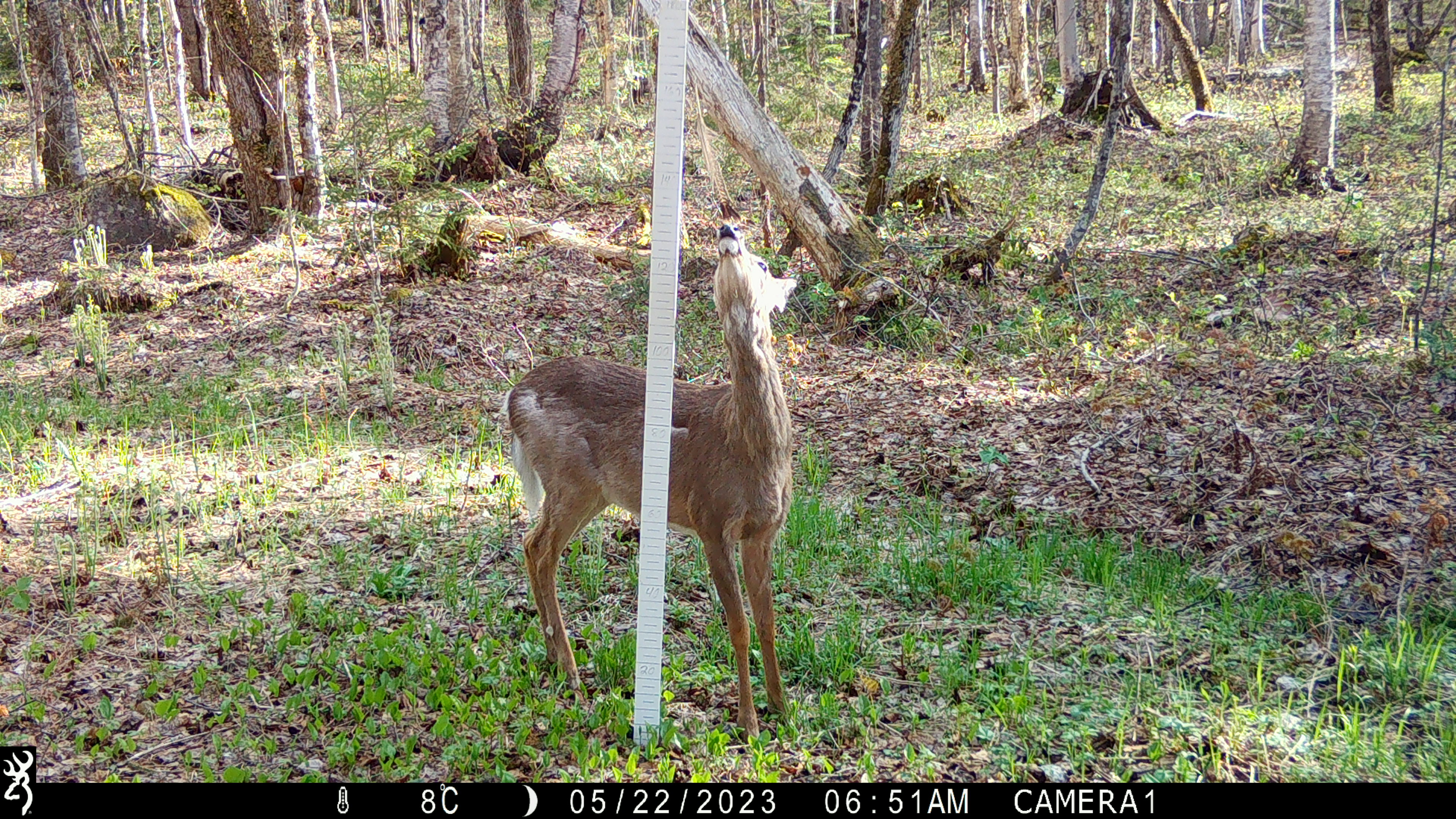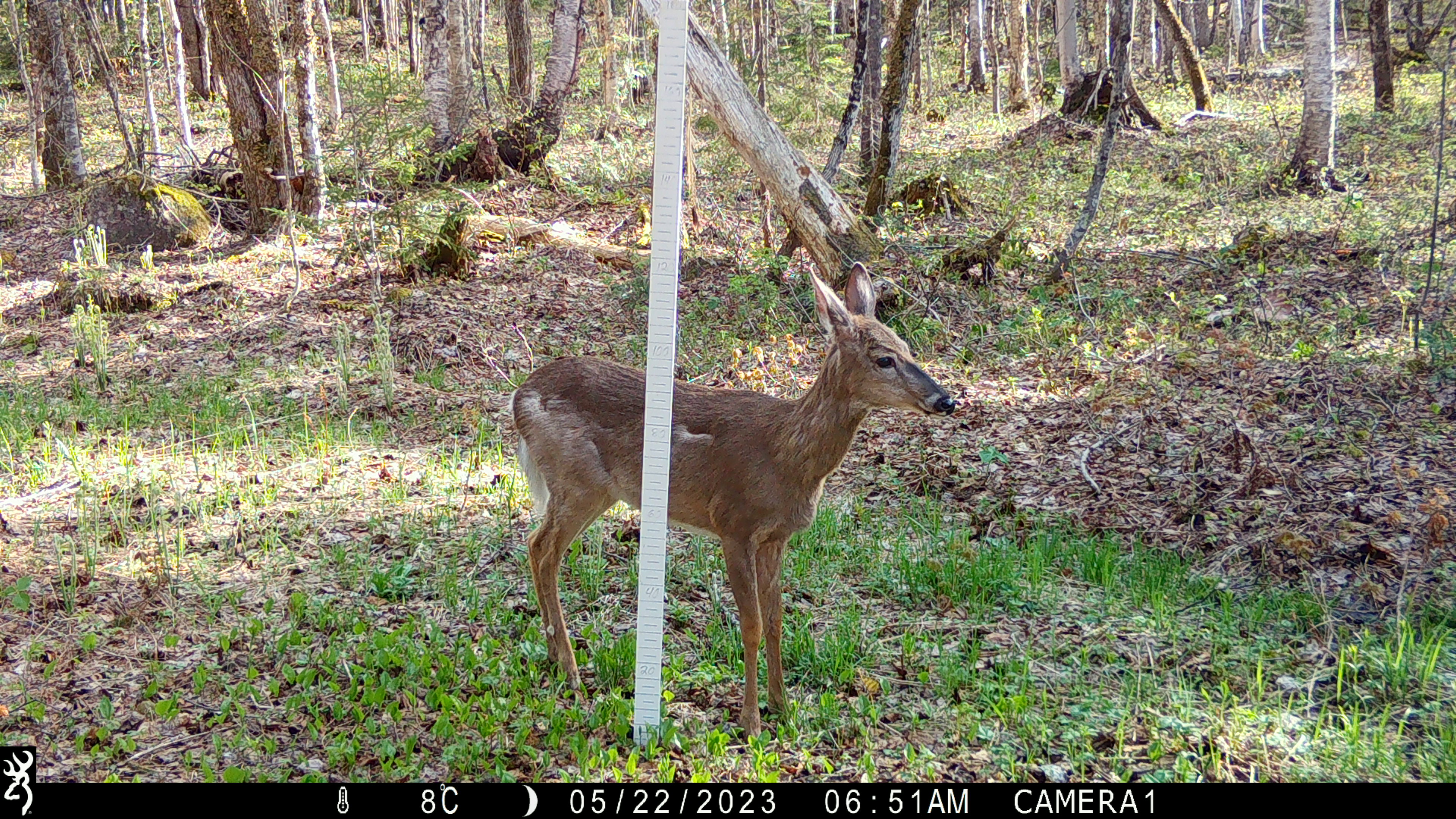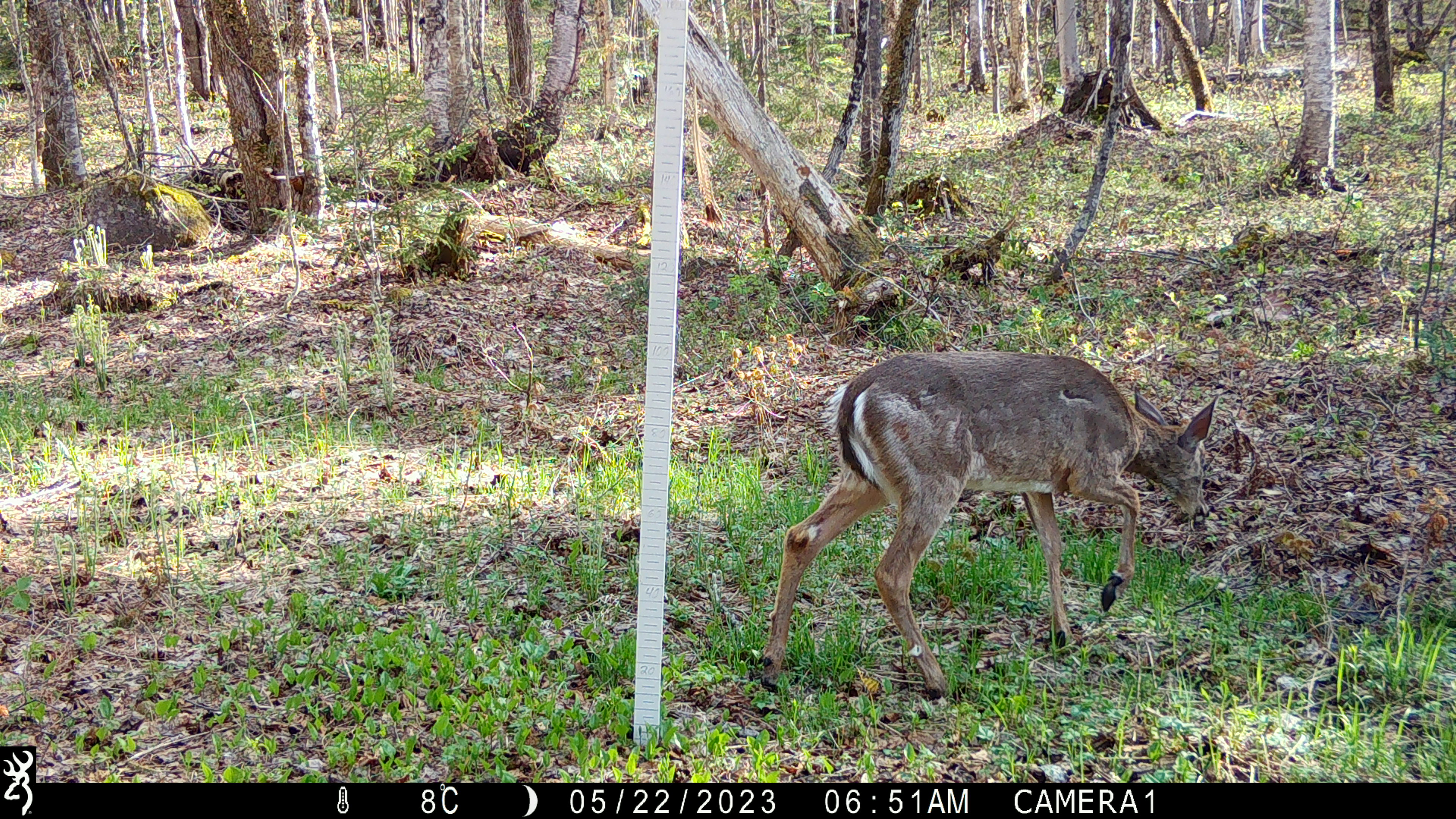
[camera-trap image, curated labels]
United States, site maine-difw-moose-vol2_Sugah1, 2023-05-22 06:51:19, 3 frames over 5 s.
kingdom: Animalia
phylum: Chordata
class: Mammalia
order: Artiodactyla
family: Cervidae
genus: Odocoileus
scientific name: Odocoileus virginianus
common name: white-tailed deer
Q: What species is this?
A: White-tailed deer (Odocoileus virginianus).